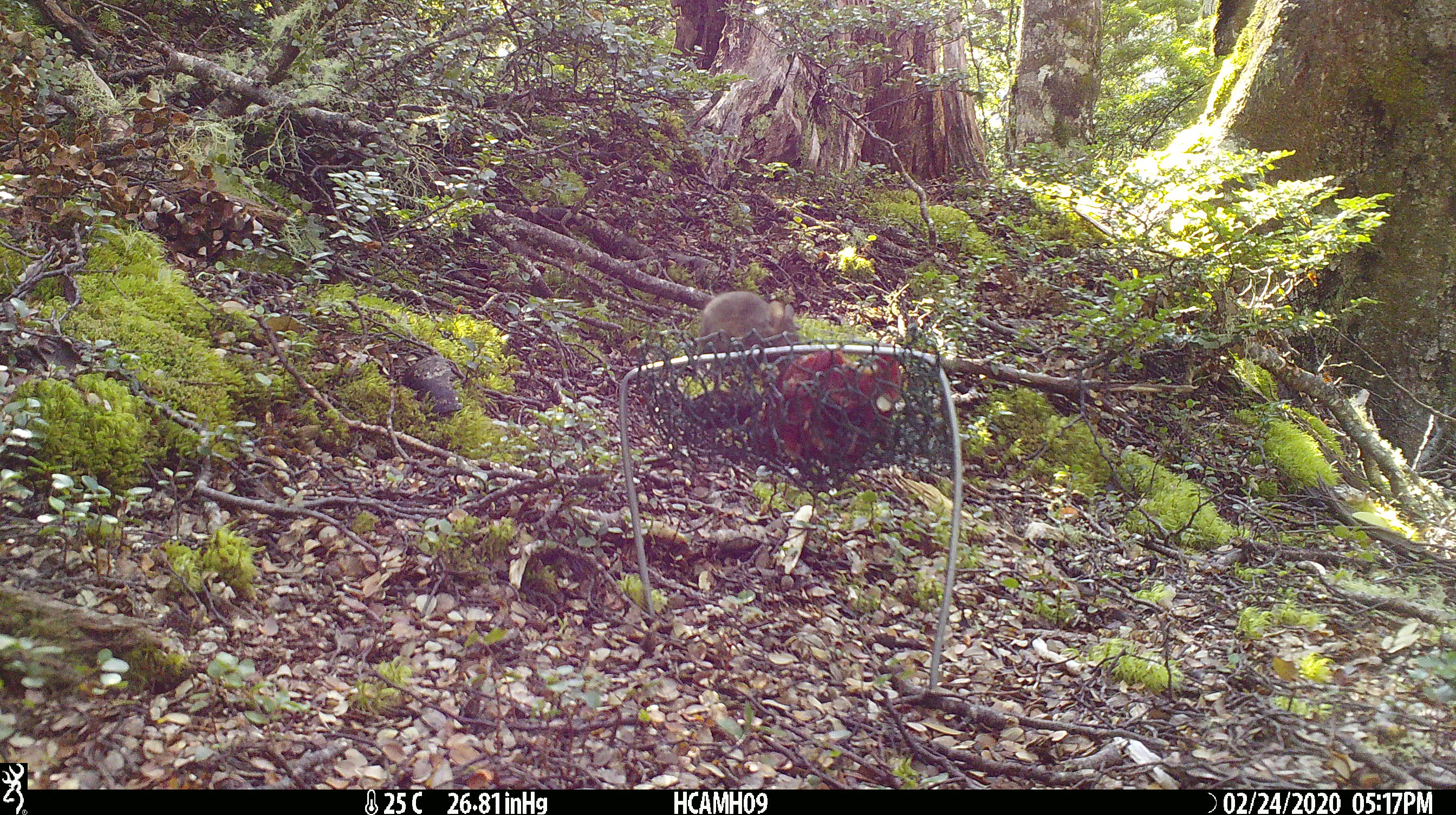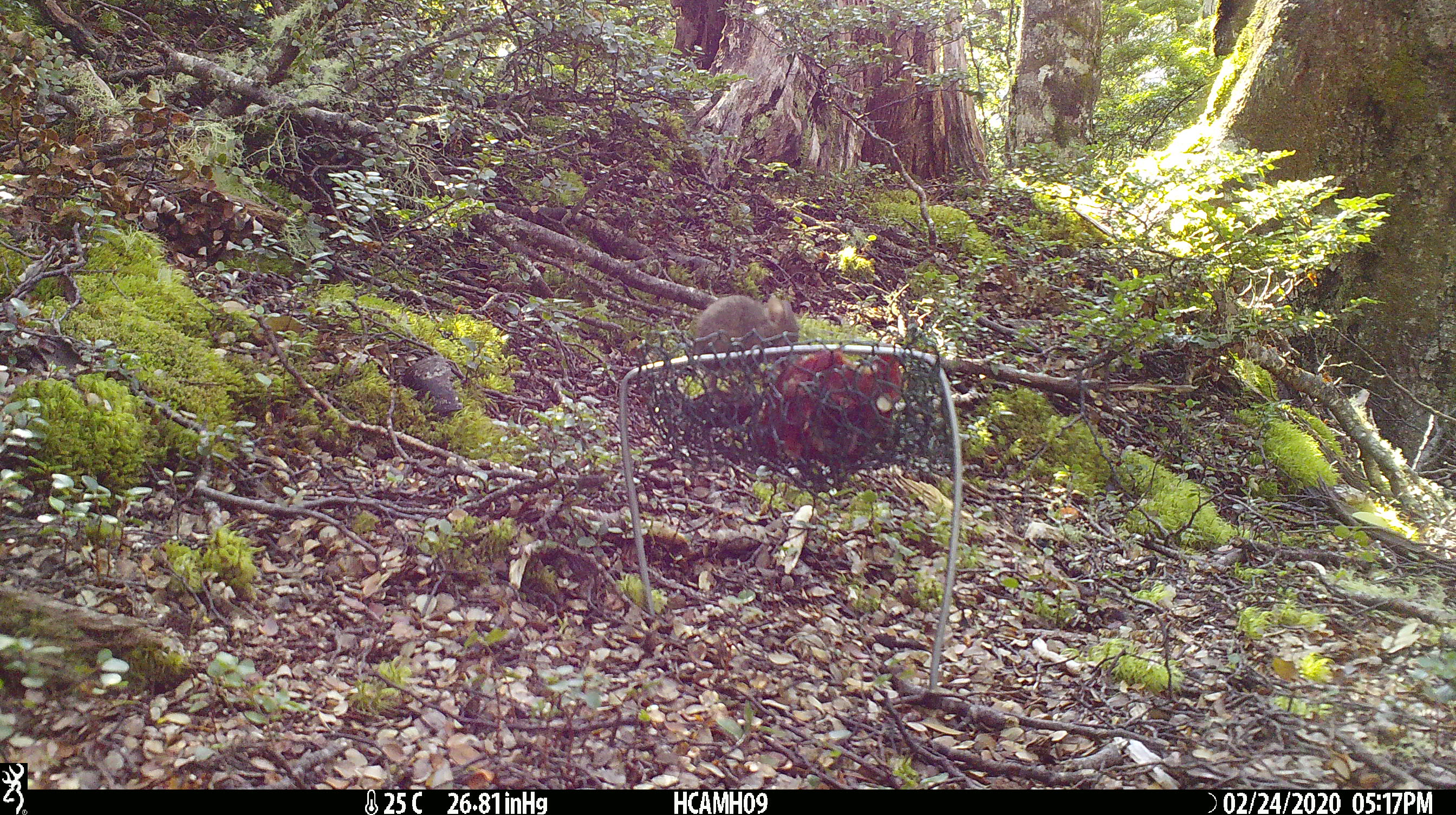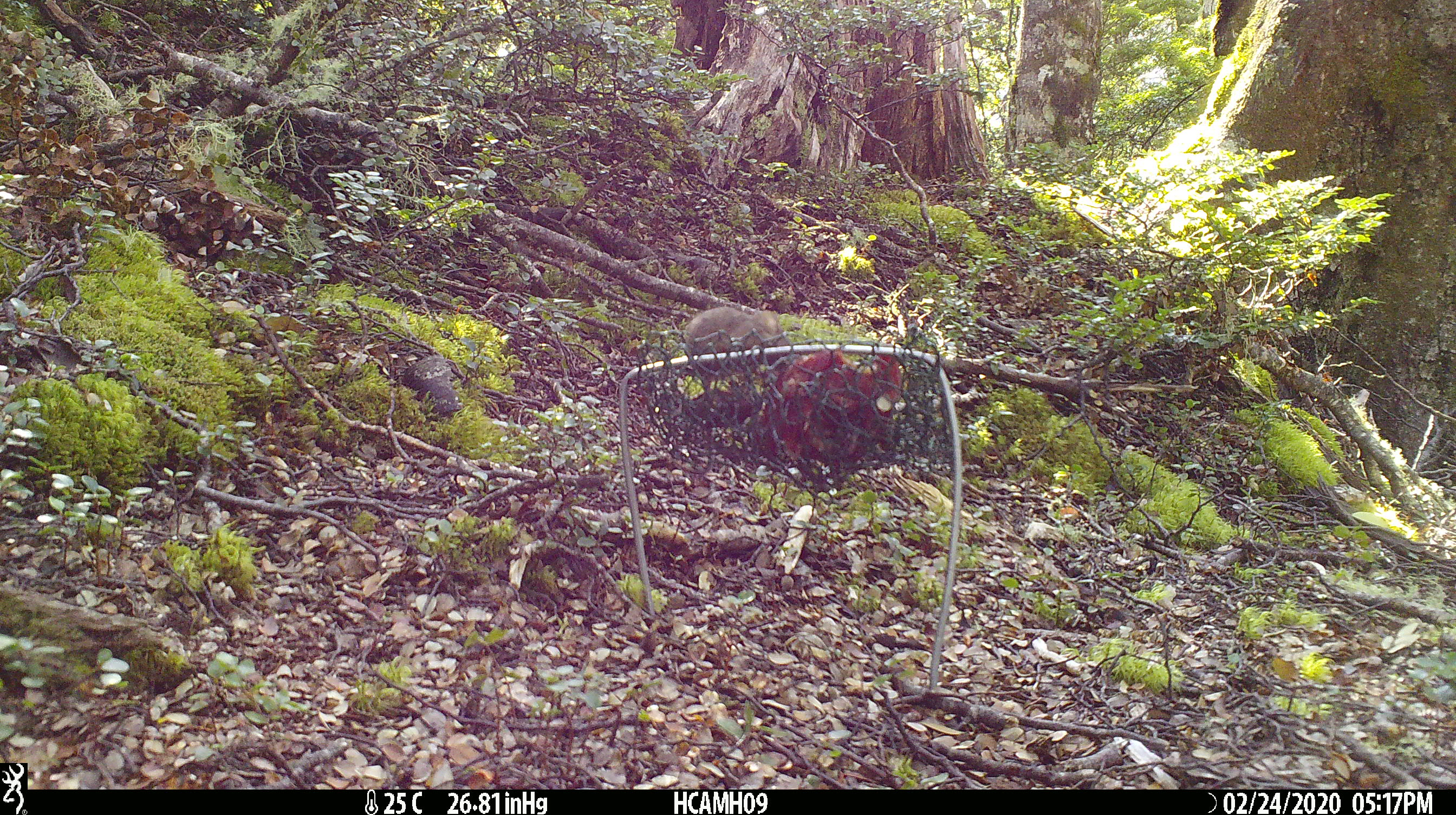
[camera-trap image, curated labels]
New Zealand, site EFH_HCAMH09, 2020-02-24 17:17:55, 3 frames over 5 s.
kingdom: Animalia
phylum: Chordata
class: Mammalia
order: Rodentia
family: Muridae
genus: Mus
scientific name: Mus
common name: mouse